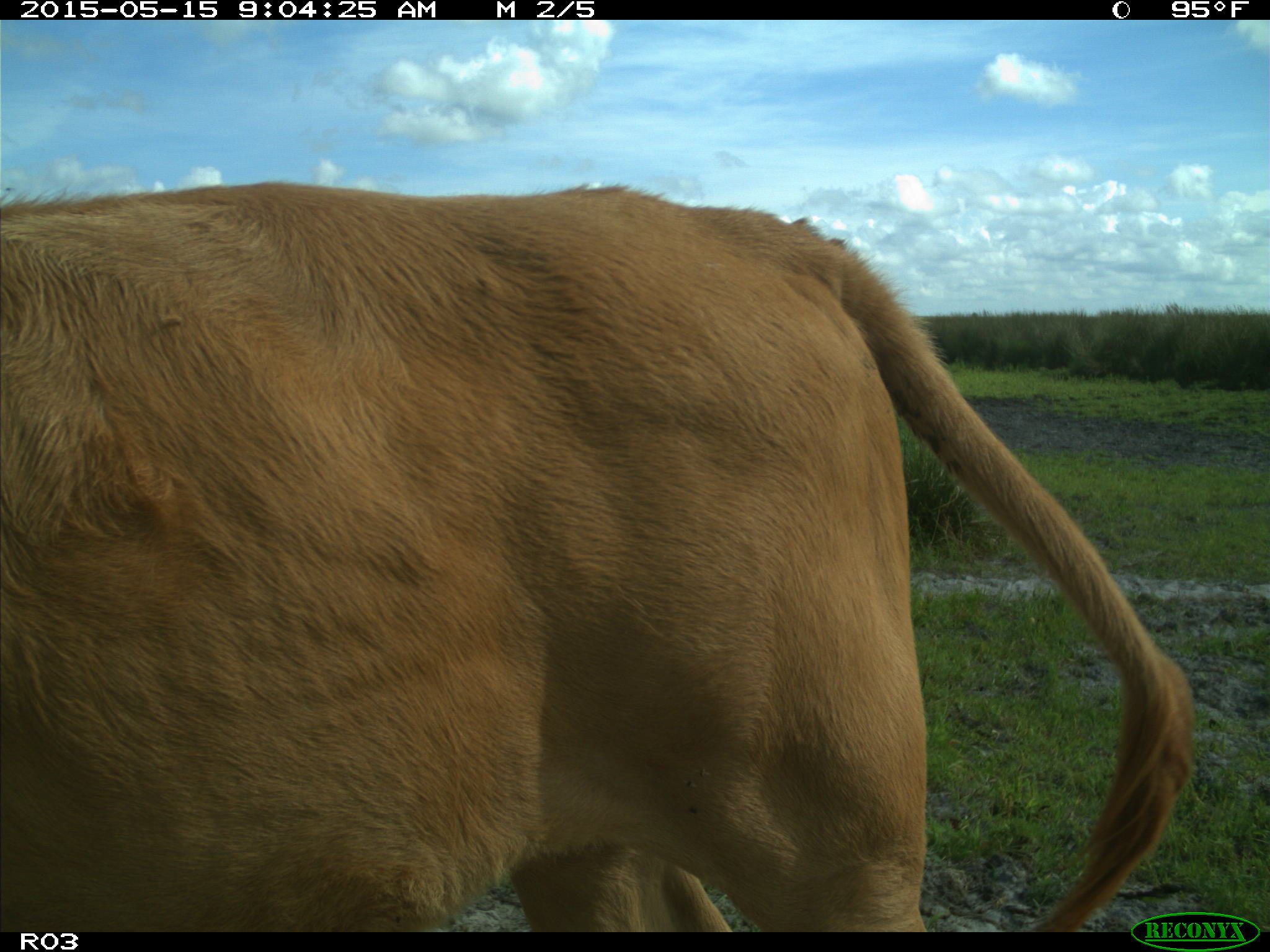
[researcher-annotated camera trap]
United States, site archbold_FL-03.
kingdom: Animalia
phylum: Chordata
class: Mammalia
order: Artiodactyla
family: Bovidae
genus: Bos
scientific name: Bos taurus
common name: domestic cow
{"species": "Bos taurus (domestic cow)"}